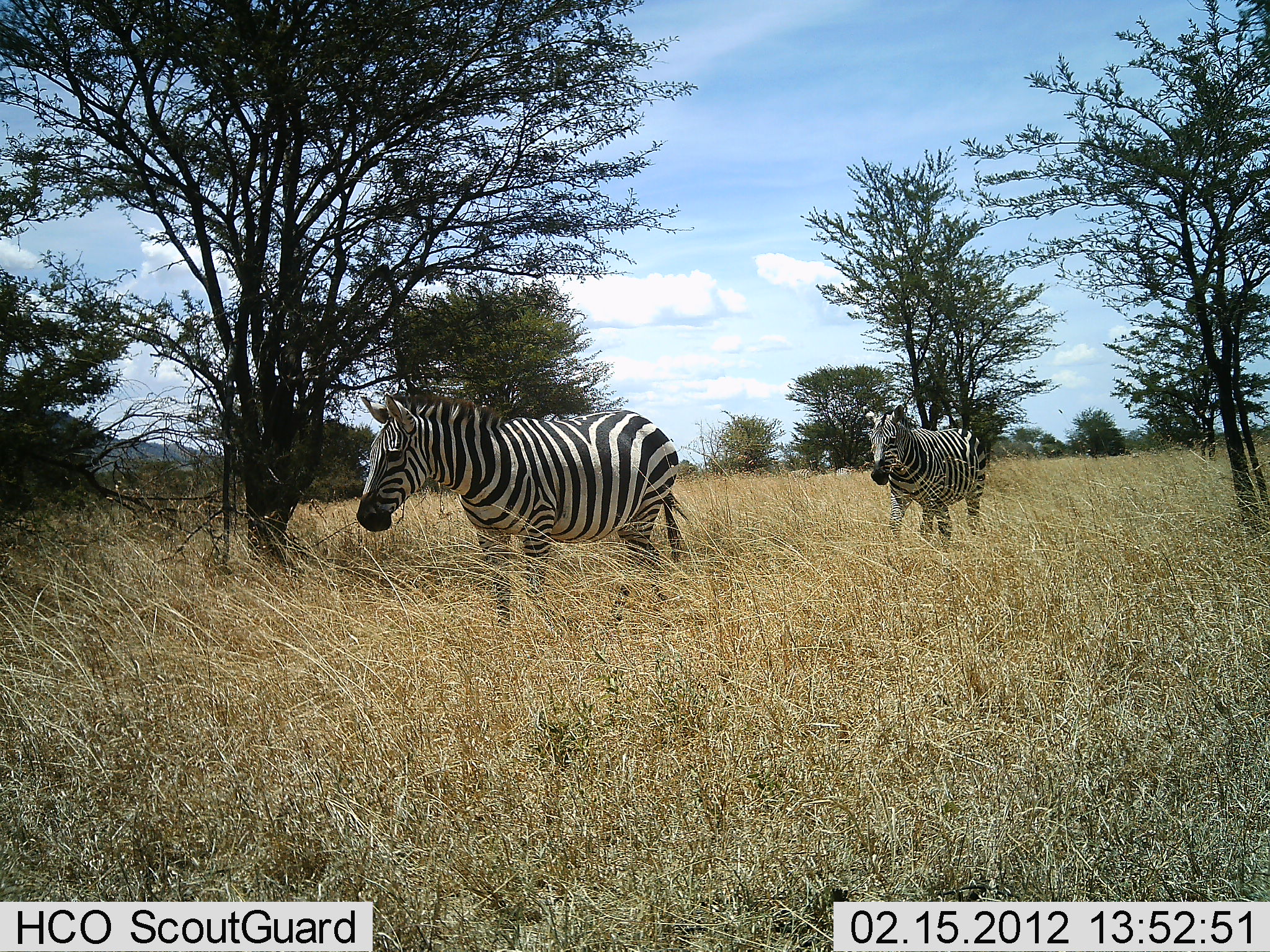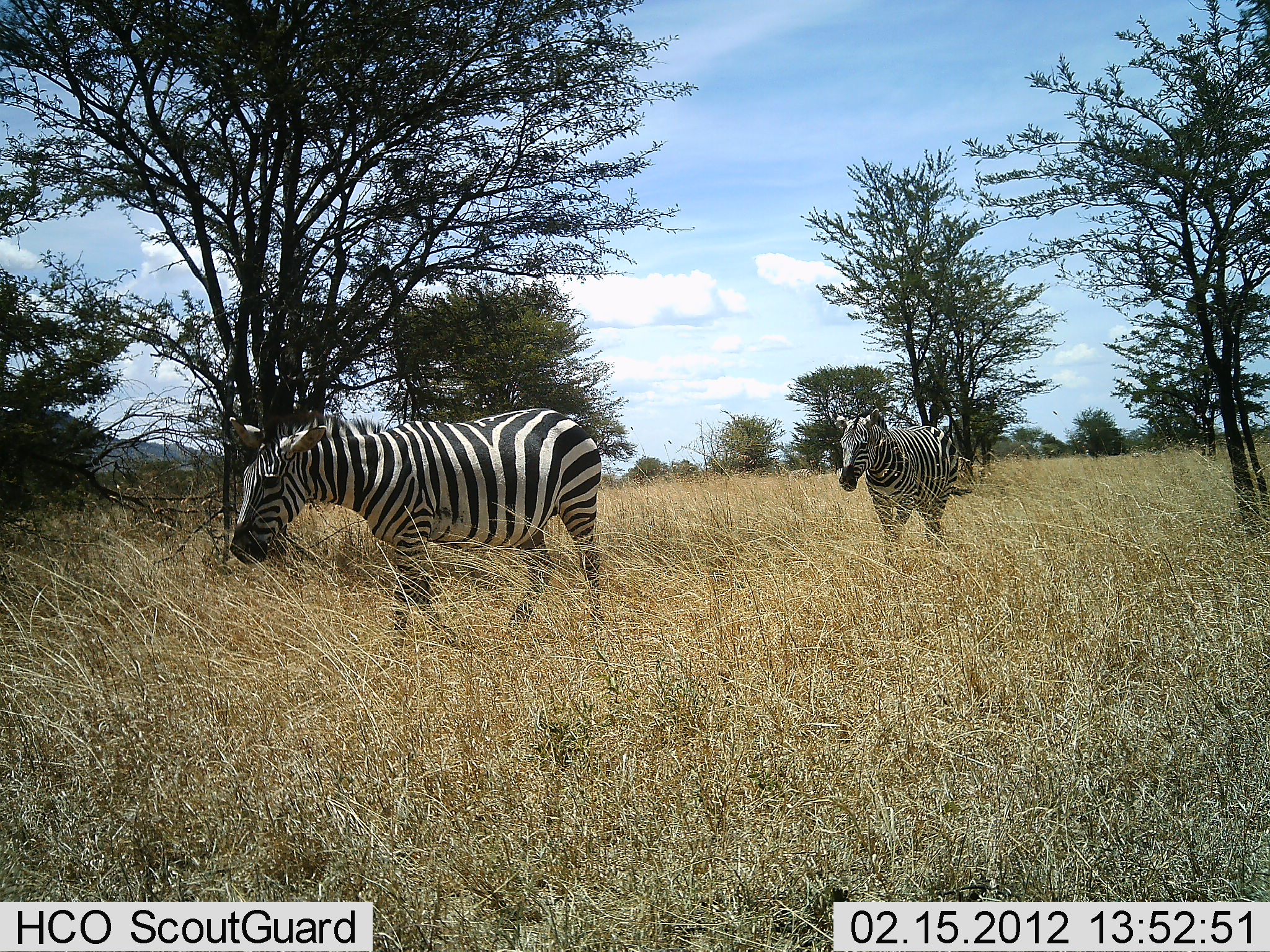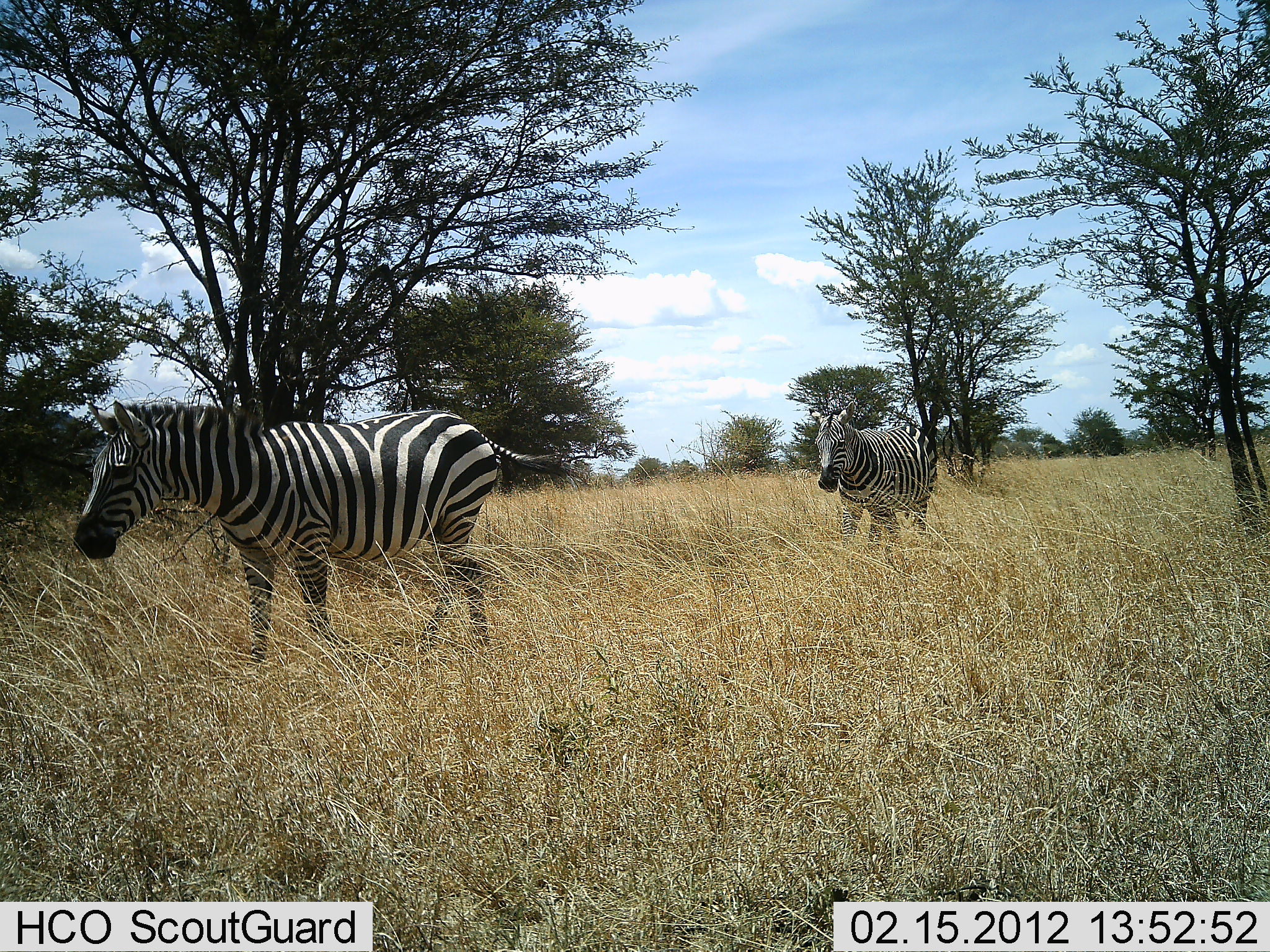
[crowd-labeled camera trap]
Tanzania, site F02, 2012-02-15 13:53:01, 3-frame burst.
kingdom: Animalia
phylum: Chordata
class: Mammalia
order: Perissodactyla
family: Equidae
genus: Equus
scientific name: Equus quagga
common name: plains zebra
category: zebra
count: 2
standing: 6%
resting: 0%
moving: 97%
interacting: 0%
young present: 0%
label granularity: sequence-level